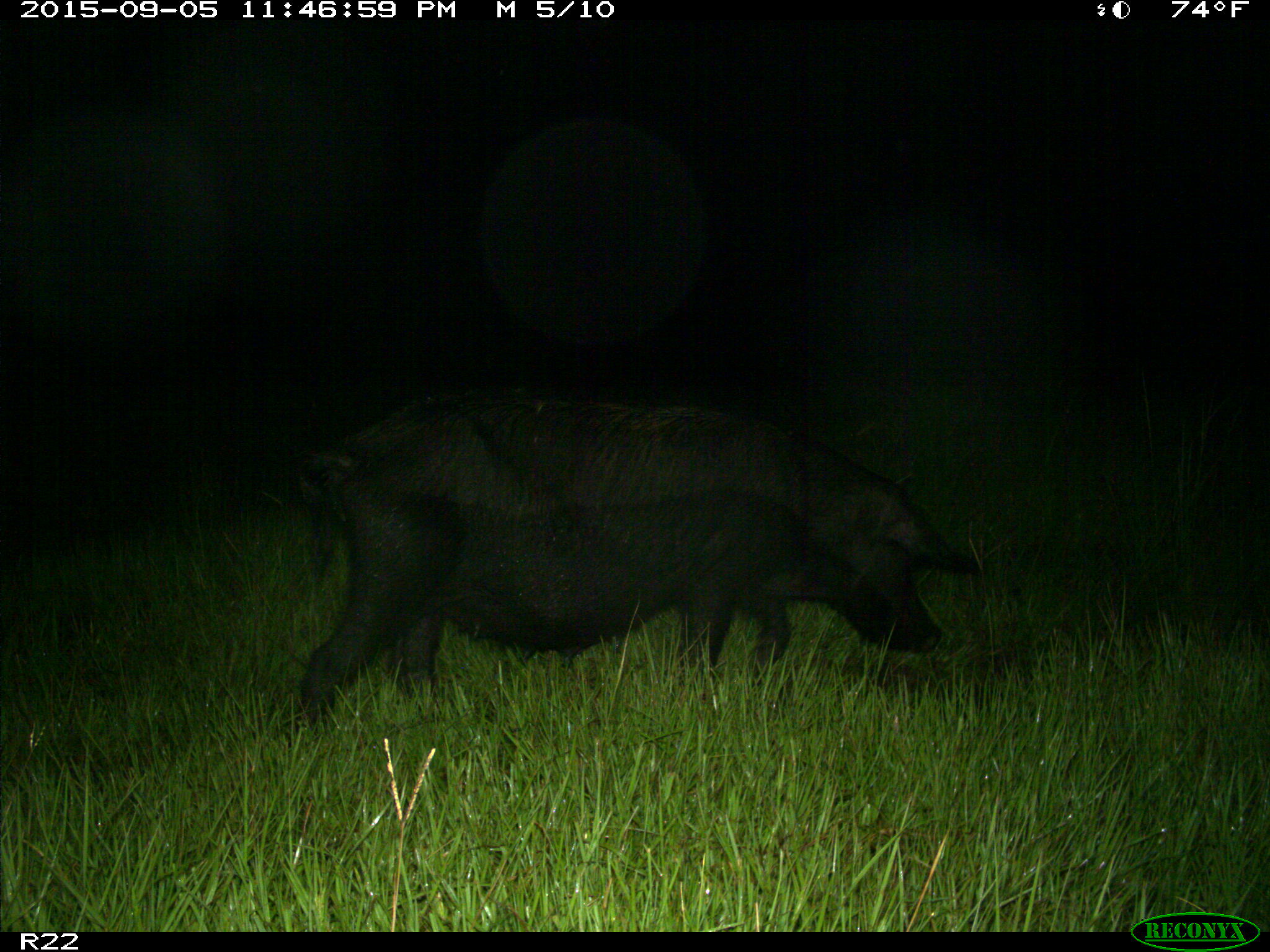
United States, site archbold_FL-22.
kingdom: Animalia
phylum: Chordata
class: Mammalia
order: Artiodactyla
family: Suidae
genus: Sus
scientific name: Sus scrofa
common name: wild boar